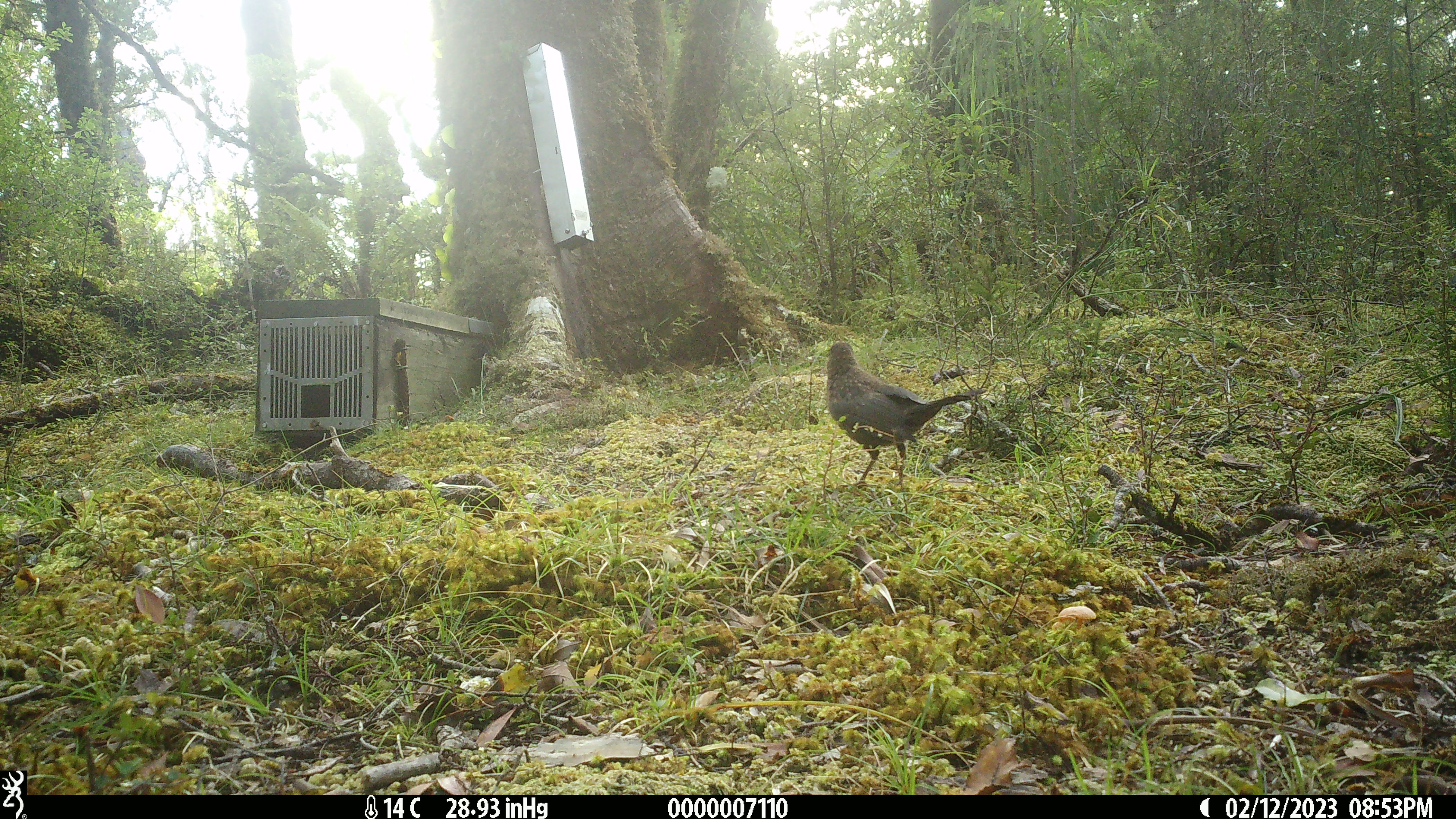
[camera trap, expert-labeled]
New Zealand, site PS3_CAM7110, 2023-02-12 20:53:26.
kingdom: Animalia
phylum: Chordata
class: Aves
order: Passeriformes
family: Turdidae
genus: Turdus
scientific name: Turdus merula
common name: eurasian blackbird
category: blackbird